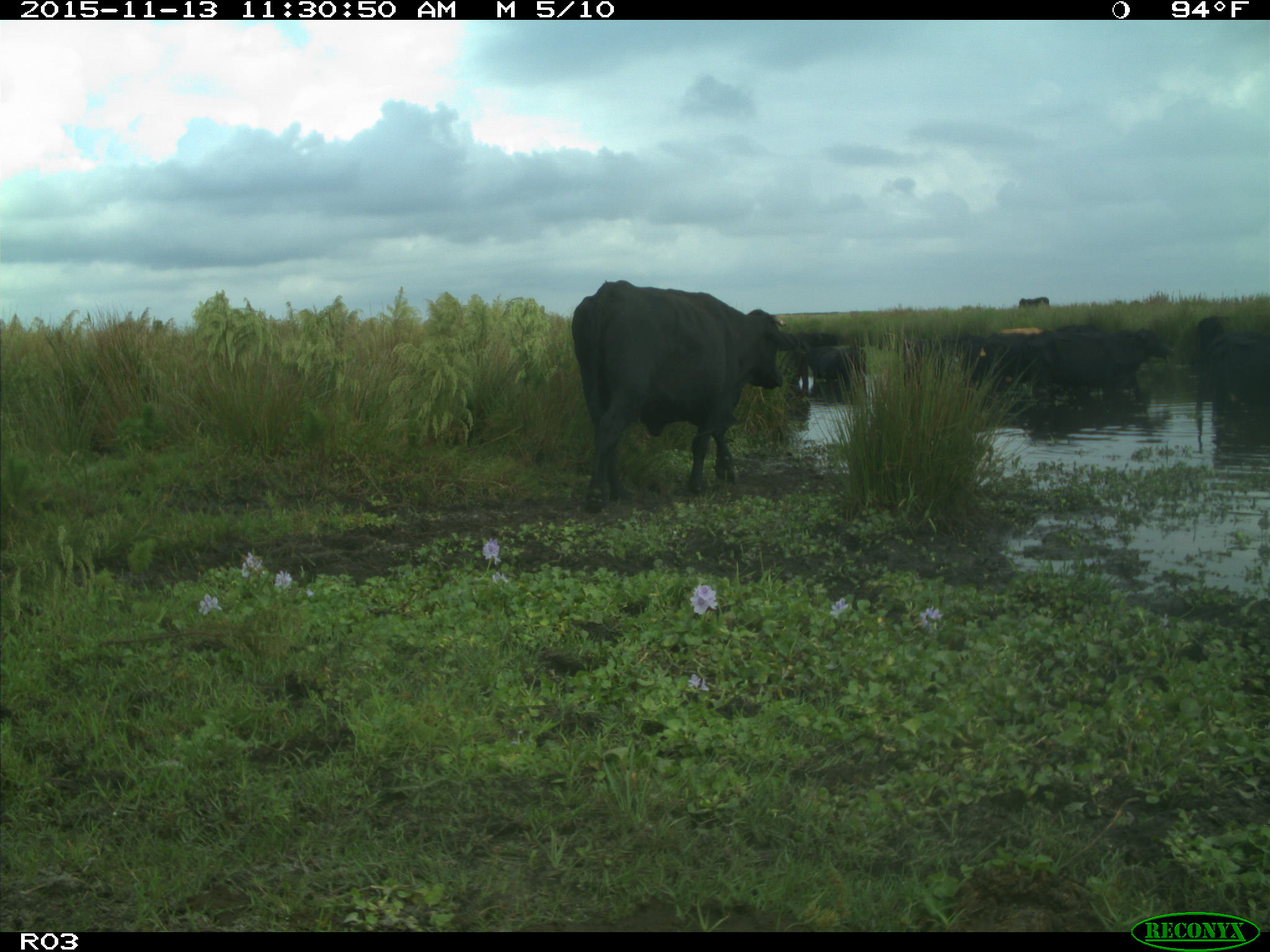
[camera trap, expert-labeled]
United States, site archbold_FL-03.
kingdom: Animalia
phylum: Chordata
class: Mammalia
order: Artiodactyla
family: Bovidae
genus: Bos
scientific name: Bos taurus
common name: domestic cow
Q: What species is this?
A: Bos taurus (domestic cow).